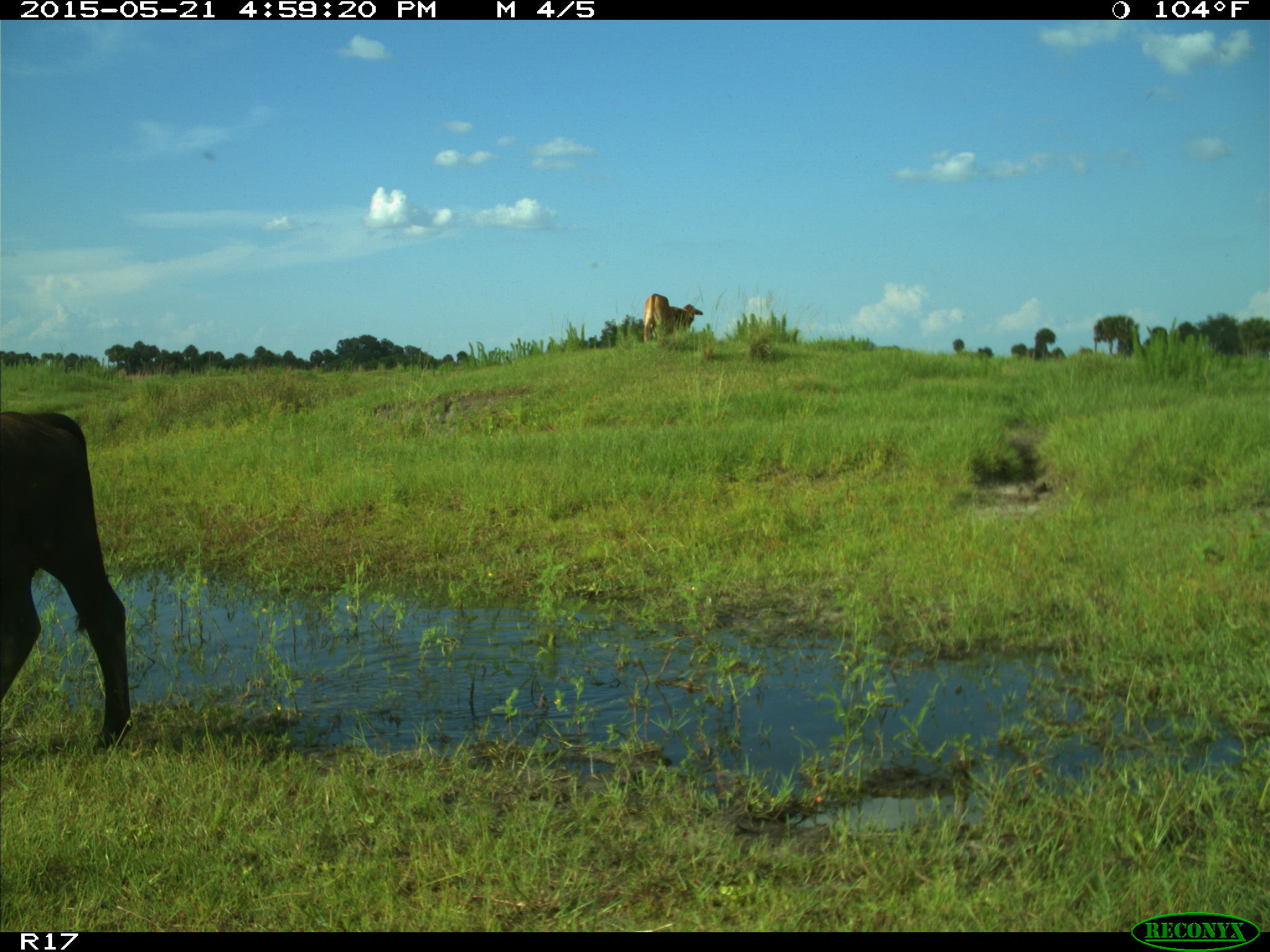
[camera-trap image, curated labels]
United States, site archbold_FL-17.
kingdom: Animalia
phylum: Chordata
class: Mammalia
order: Artiodactyla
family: Bovidae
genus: Bos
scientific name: Bos taurus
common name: domestic cow